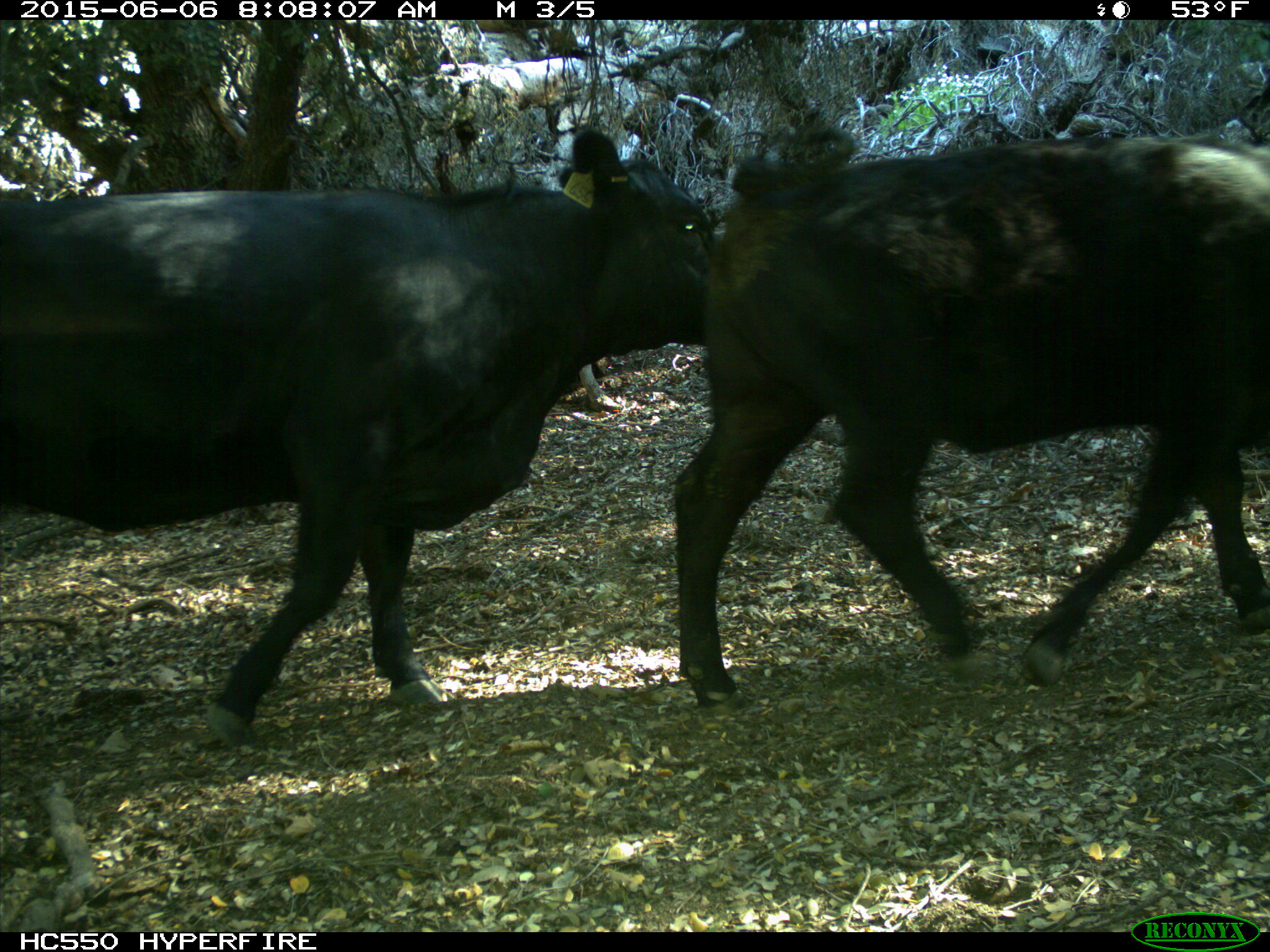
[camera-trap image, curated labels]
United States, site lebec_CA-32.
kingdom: Animalia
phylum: Chordata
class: Mammalia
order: Artiodactyla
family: Bovidae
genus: Bos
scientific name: Bos taurus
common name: domestic cow